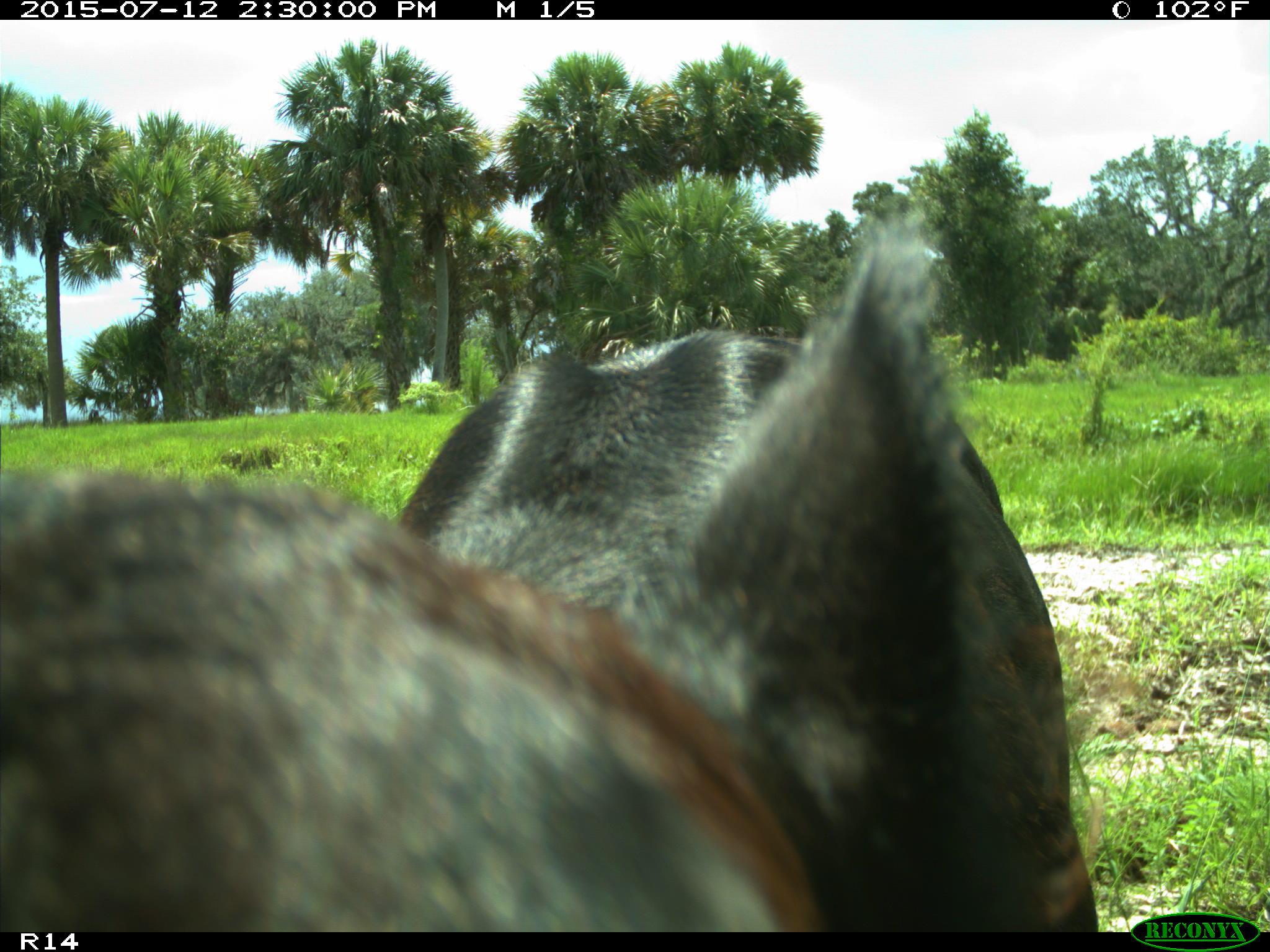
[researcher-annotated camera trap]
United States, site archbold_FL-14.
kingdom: Animalia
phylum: Chordata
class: Mammalia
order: Artiodactyla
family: Bovidae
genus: Bos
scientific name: Bos taurus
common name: domestic cow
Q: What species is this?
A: Bos taurus (domestic cow).